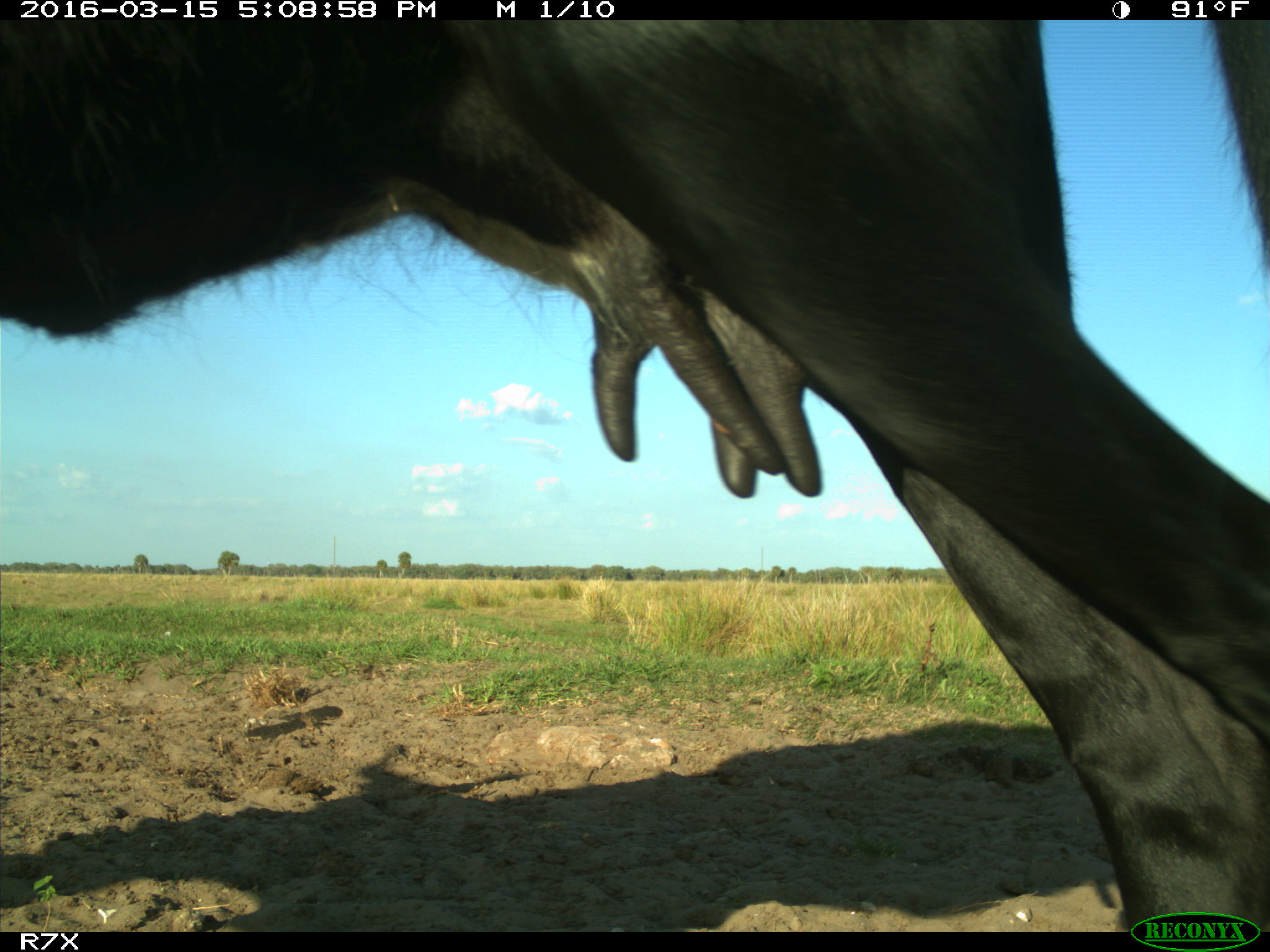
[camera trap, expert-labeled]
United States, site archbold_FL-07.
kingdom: Animalia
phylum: Chordata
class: Mammalia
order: Artiodactyla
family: Bovidae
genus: Bos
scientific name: Bos taurus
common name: domestic cow